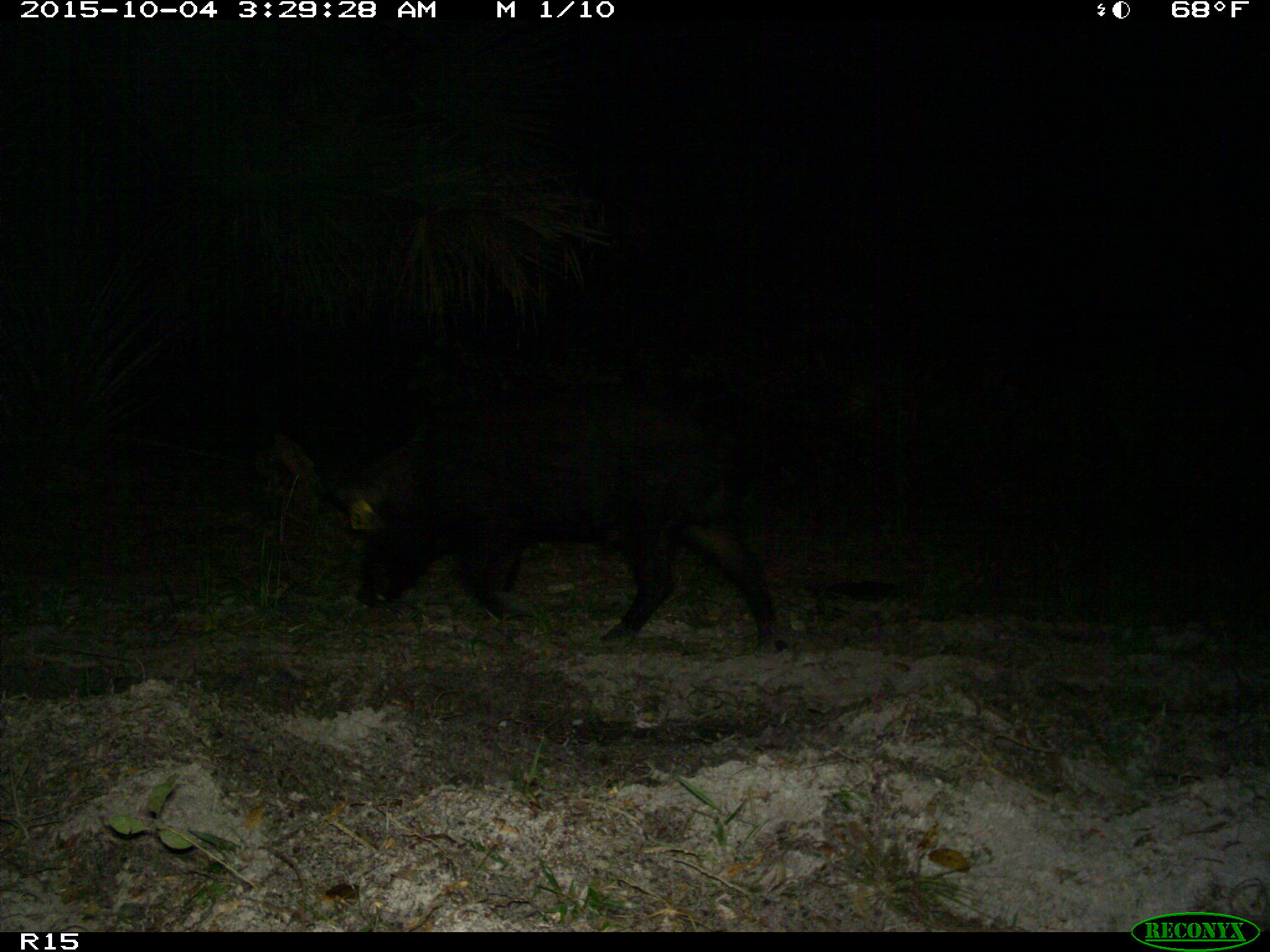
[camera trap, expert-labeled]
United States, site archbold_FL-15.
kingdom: Animalia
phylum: Chordata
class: Mammalia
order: Artiodactyla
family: Suidae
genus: Sus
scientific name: Sus scrofa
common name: wild boar